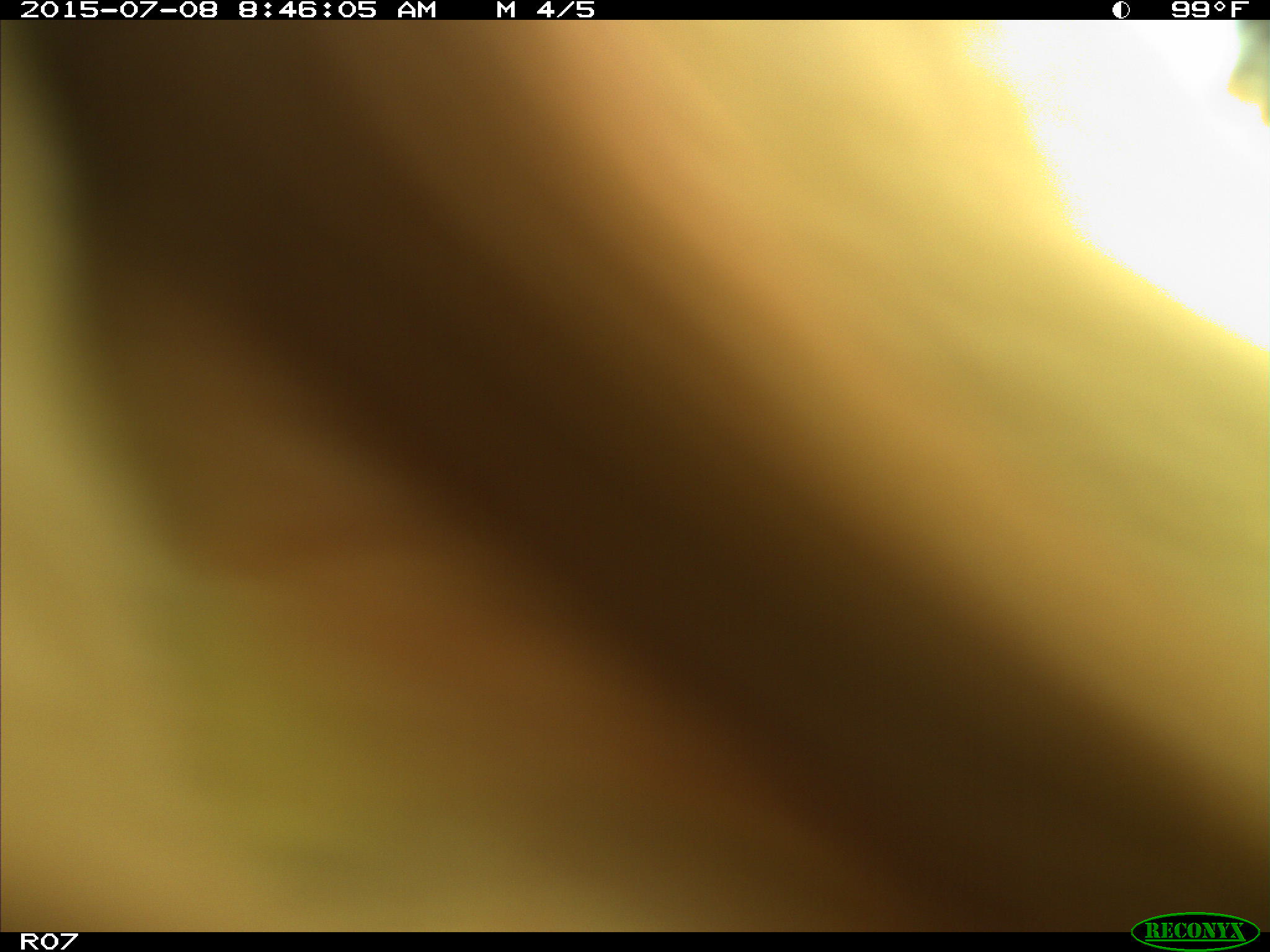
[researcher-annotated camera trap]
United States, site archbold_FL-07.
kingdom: Animalia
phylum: Chordata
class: Mammalia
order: Artiodactyla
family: Bovidae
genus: Bos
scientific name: Bos taurus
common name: domestic cow